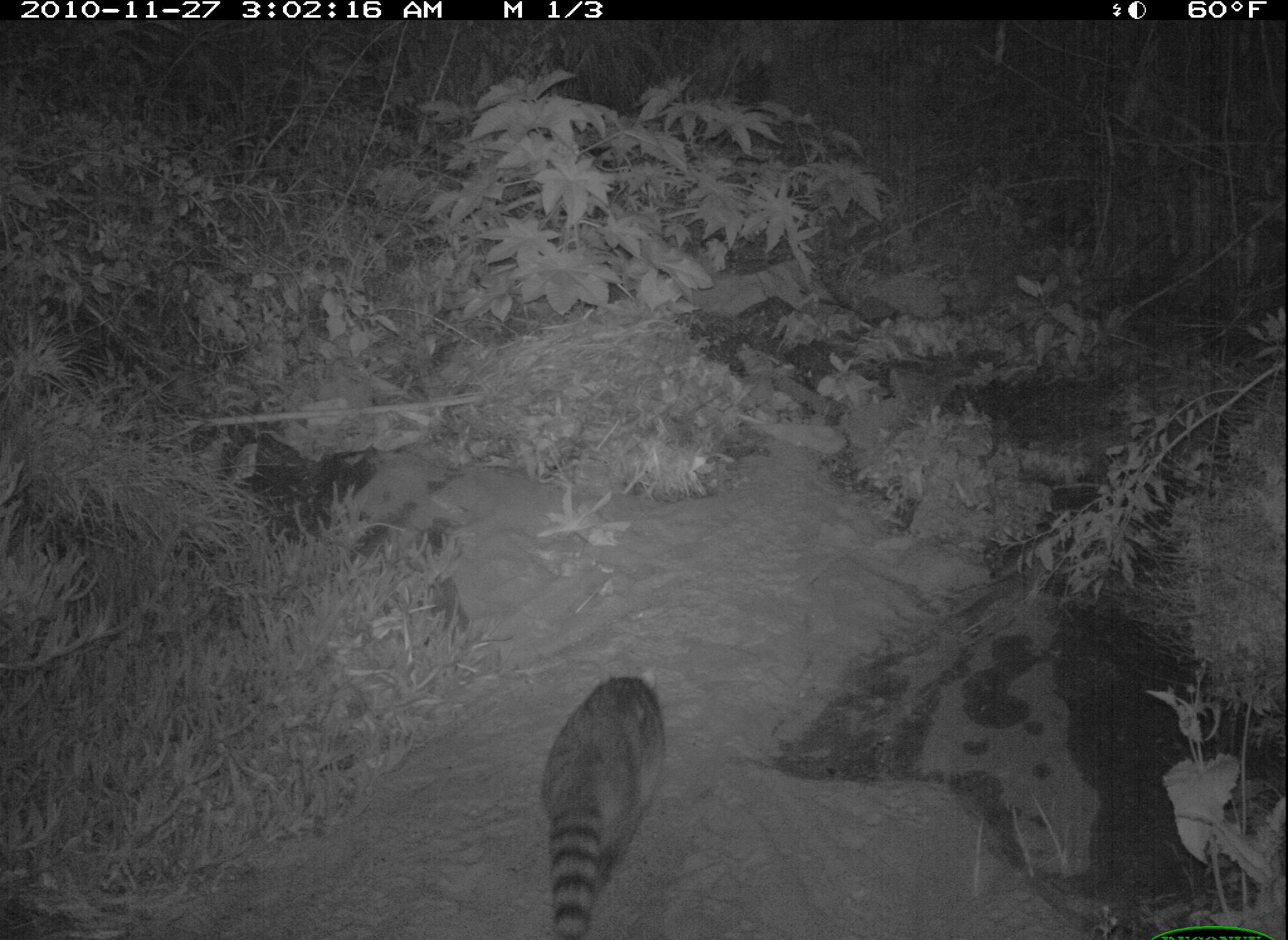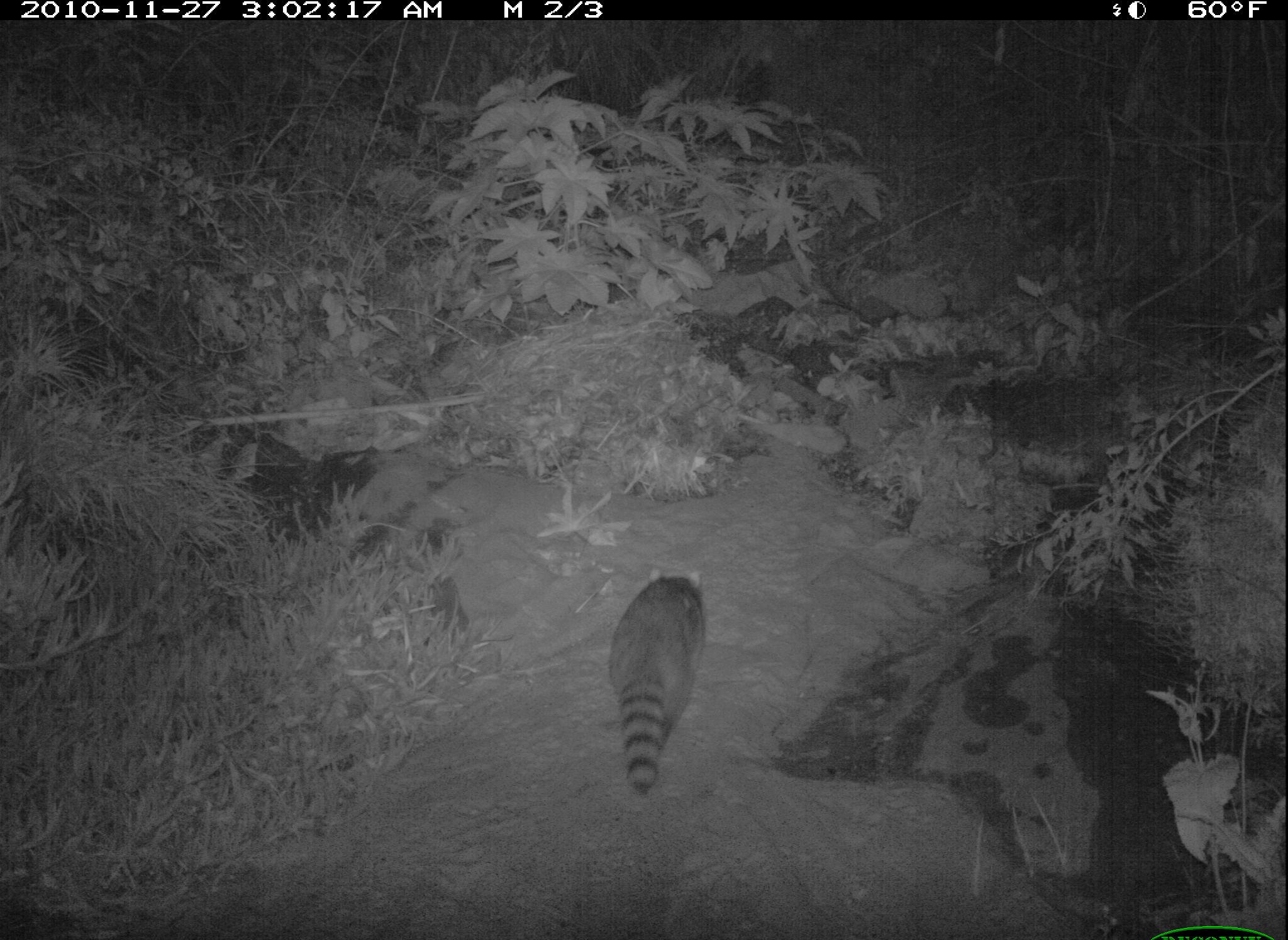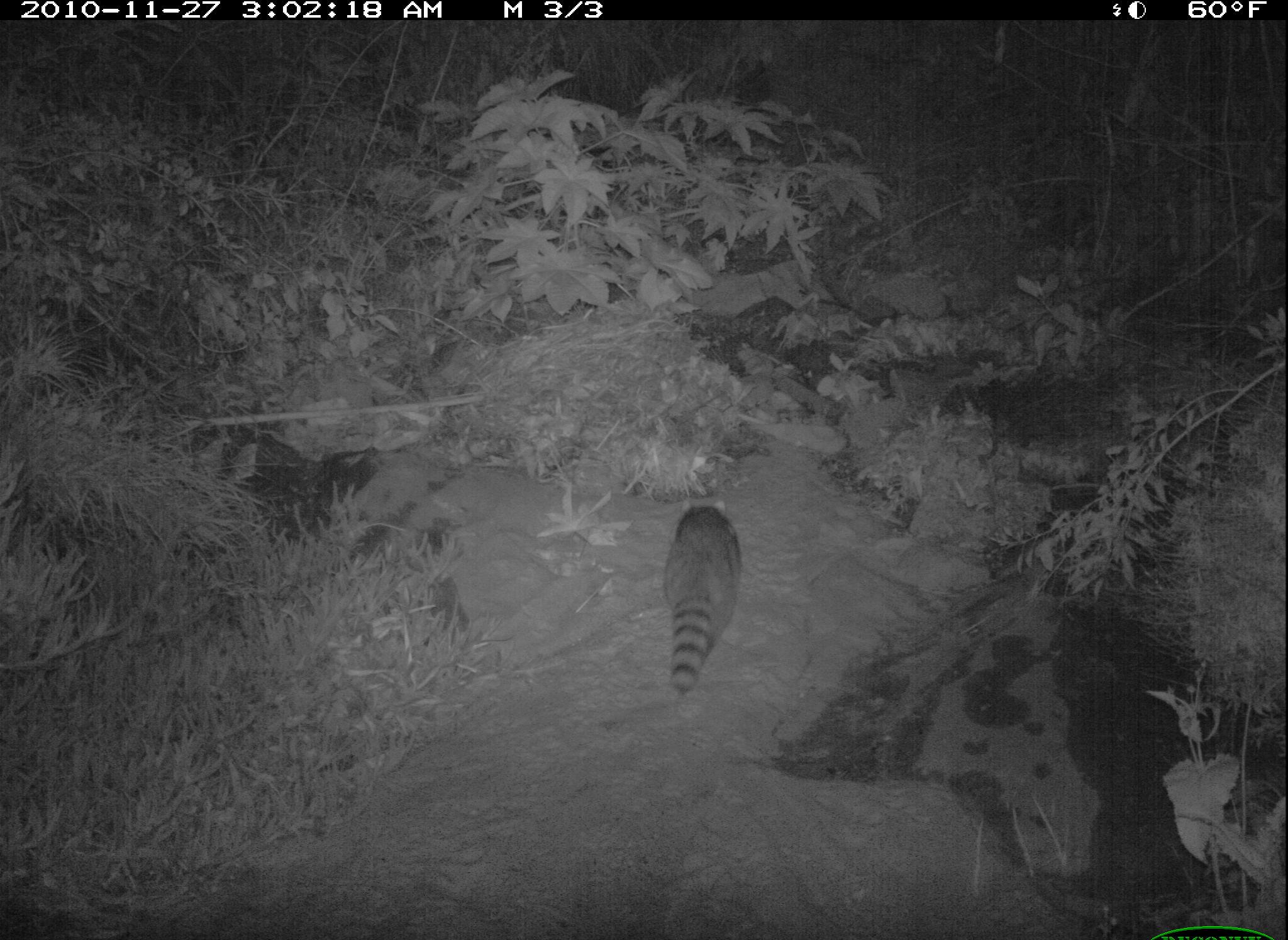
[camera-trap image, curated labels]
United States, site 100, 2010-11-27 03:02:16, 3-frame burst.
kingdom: Animalia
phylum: Chordata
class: Mammalia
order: Carnivora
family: Procyonidae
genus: Procyon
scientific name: Procyon lotor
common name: raccoon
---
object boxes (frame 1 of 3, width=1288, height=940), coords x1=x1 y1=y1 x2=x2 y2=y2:
raccoon: x1=502 y1=630 x2=694 y2=940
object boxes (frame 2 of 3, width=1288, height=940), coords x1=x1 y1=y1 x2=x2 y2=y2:
raccoon: x1=597 y1=557 x2=731 y2=804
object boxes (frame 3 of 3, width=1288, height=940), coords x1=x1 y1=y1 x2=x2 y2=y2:
raccoon: x1=639 y1=488 x2=773 y2=723